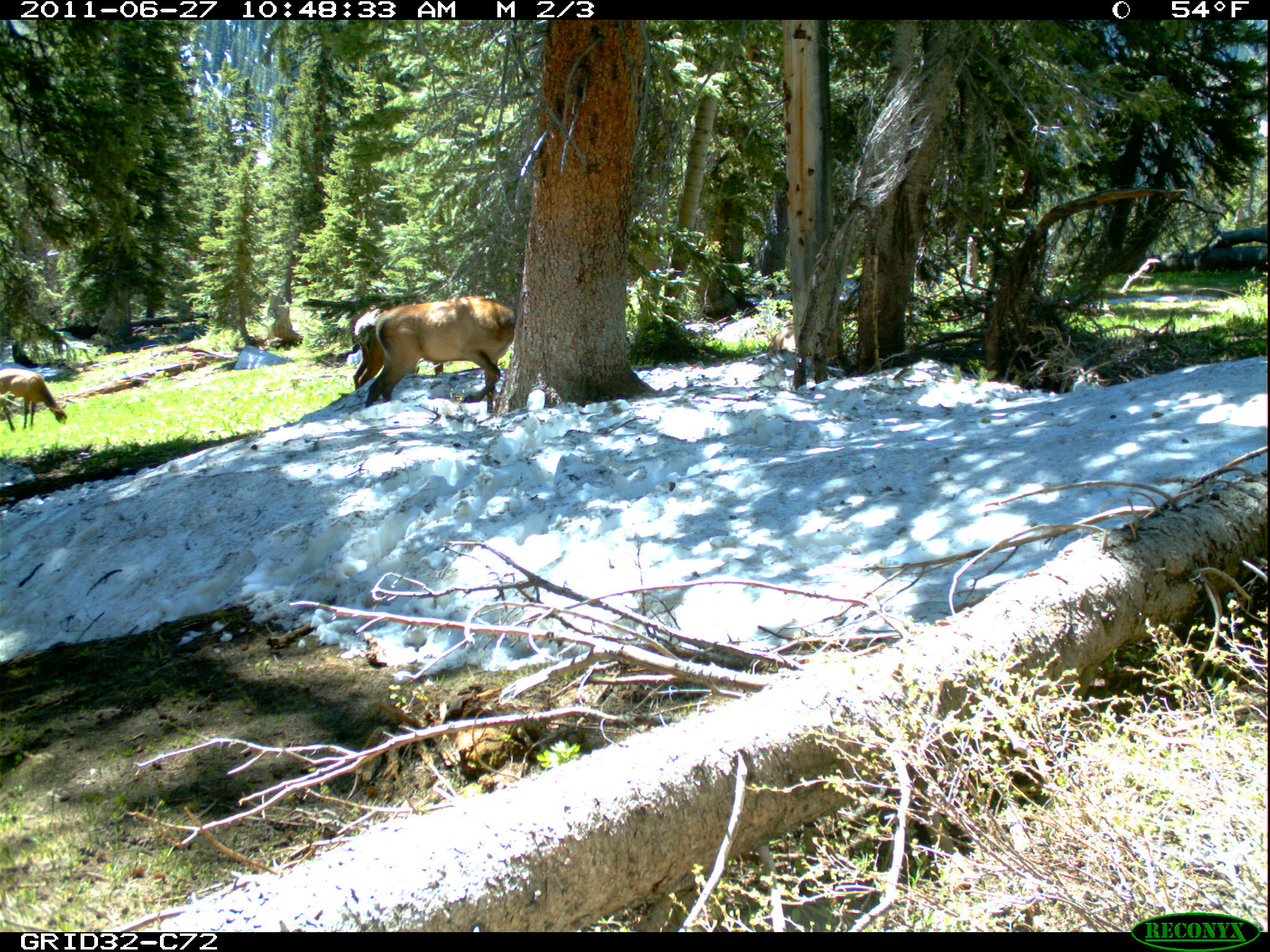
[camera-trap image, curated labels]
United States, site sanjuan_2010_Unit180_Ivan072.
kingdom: Animalia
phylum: Chordata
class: Mammalia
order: Artiodactyla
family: Cervidae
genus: Cervus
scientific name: Cervus elaphus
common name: red deer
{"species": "Cervus elaphus (red deer)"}